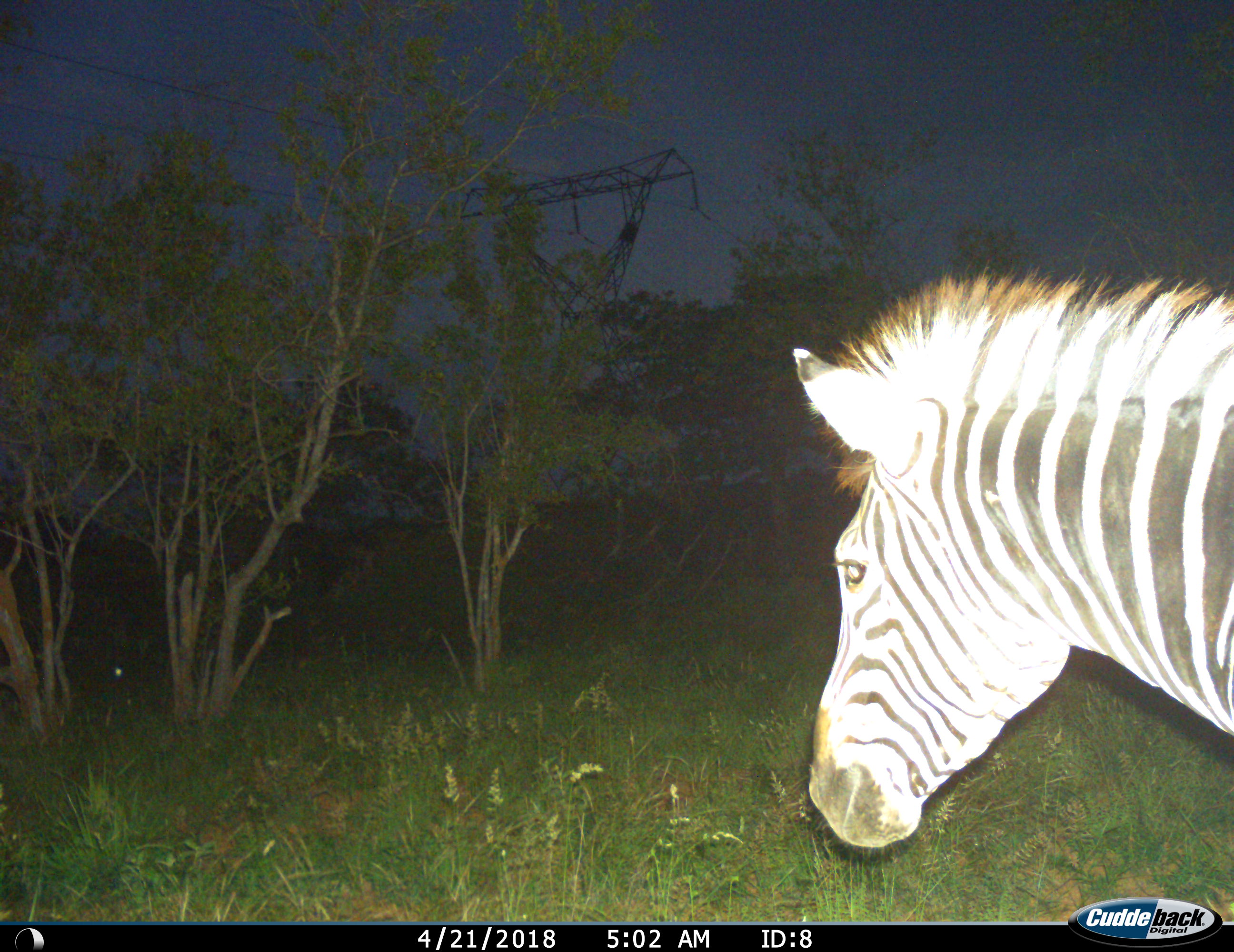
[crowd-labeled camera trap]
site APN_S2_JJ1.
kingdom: Animalia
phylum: Chordata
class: Mammalia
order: Perissodactyla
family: Equidae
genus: Equus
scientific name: Equus quagga burchellii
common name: burchell's zebra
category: zebraburchells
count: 1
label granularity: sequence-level